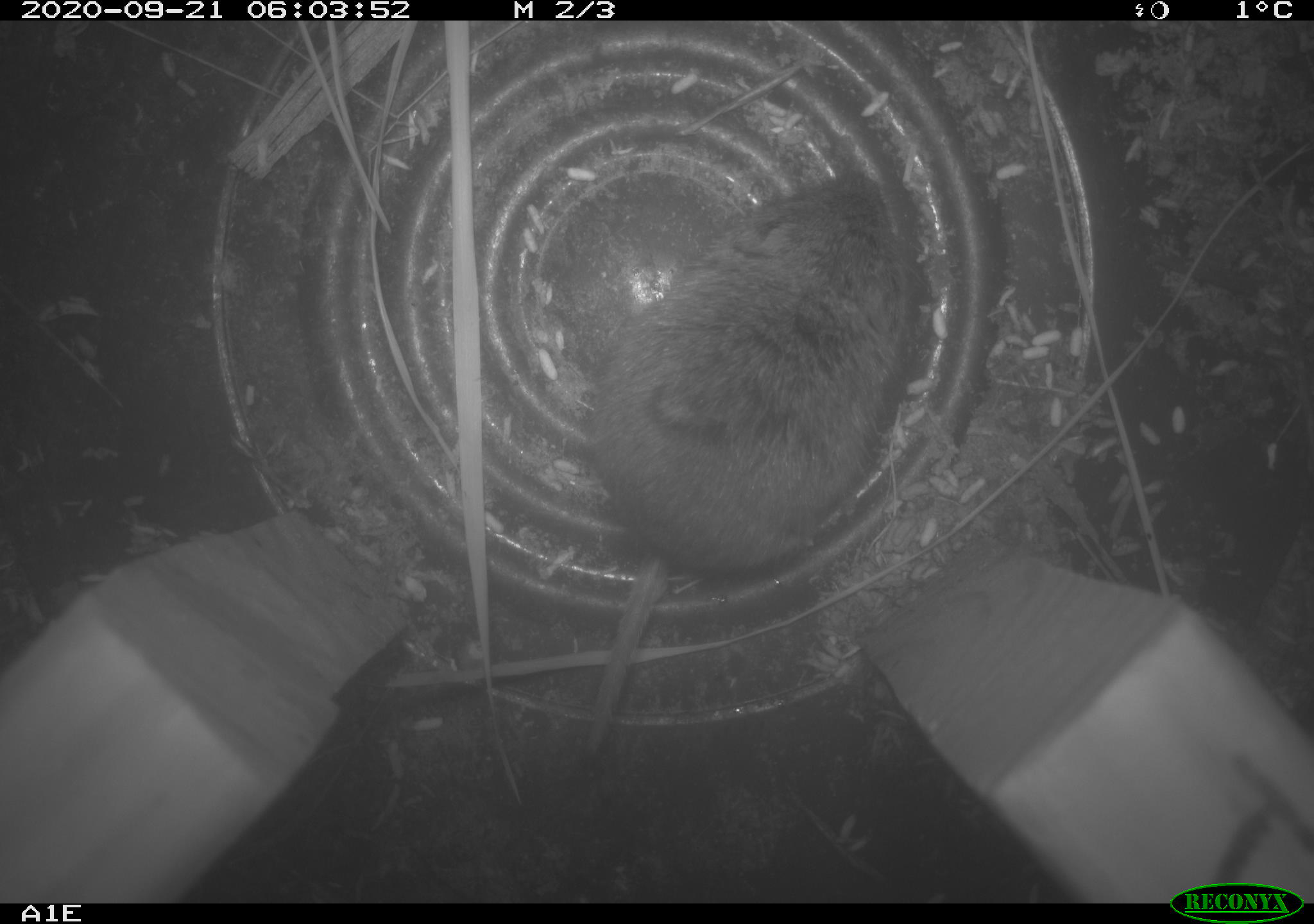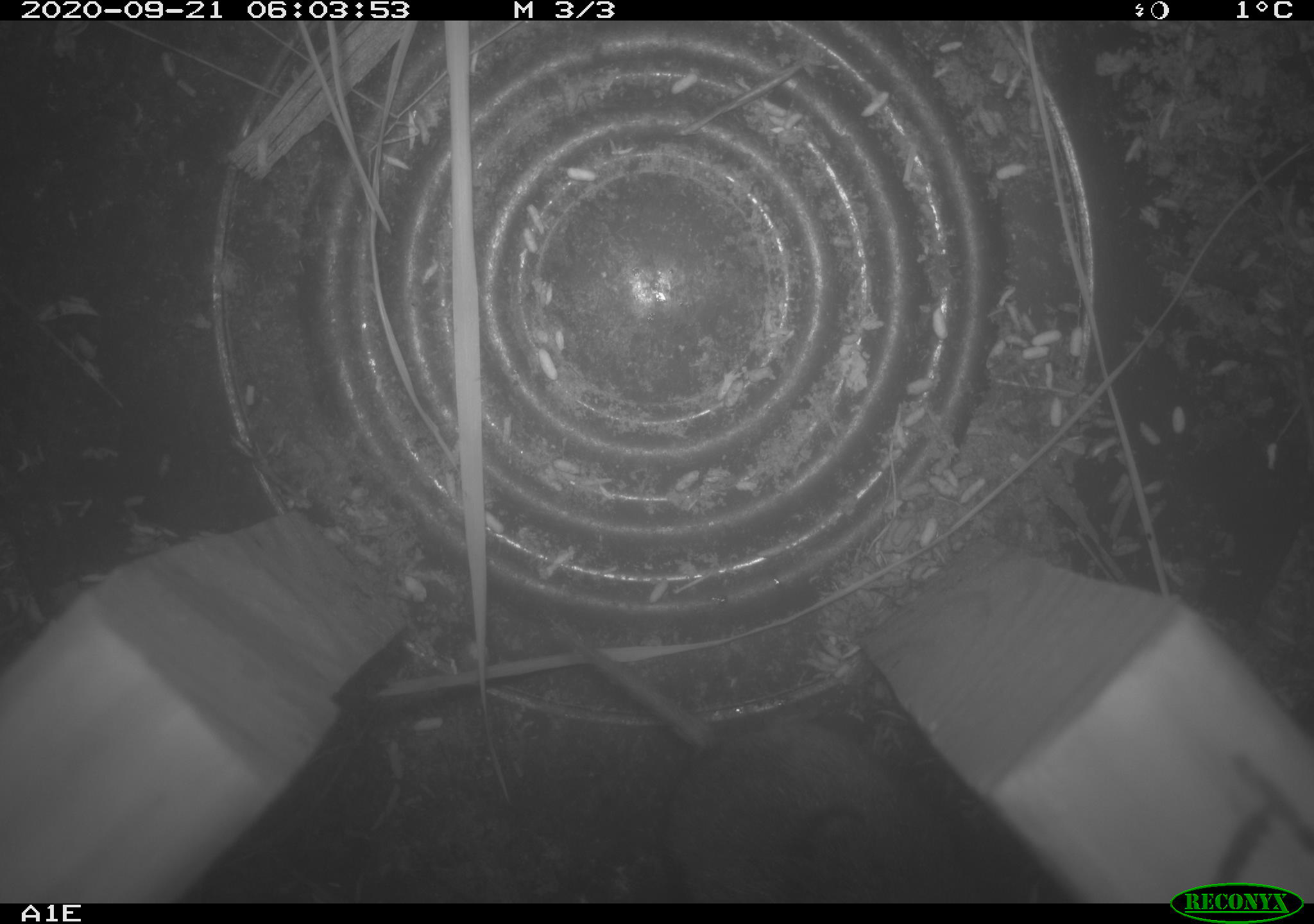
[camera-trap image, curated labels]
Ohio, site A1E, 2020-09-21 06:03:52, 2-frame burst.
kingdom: Animalia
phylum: Chordata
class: Mammalia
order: Rodentia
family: Cricetidae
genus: Microtus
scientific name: Microtus pennsylvanicus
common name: meadow vole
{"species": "meadow vole (Microtus pennsylvanicus)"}